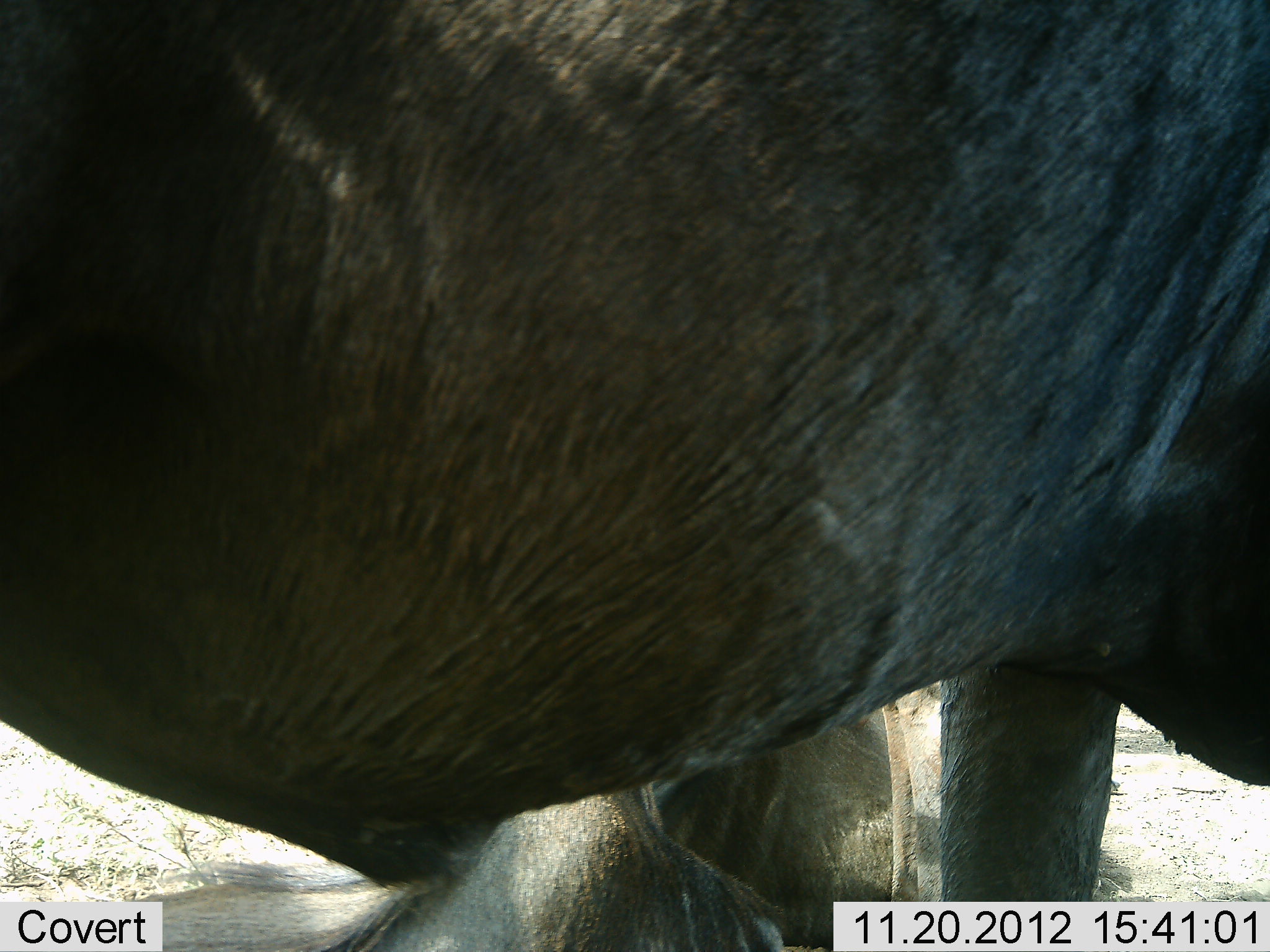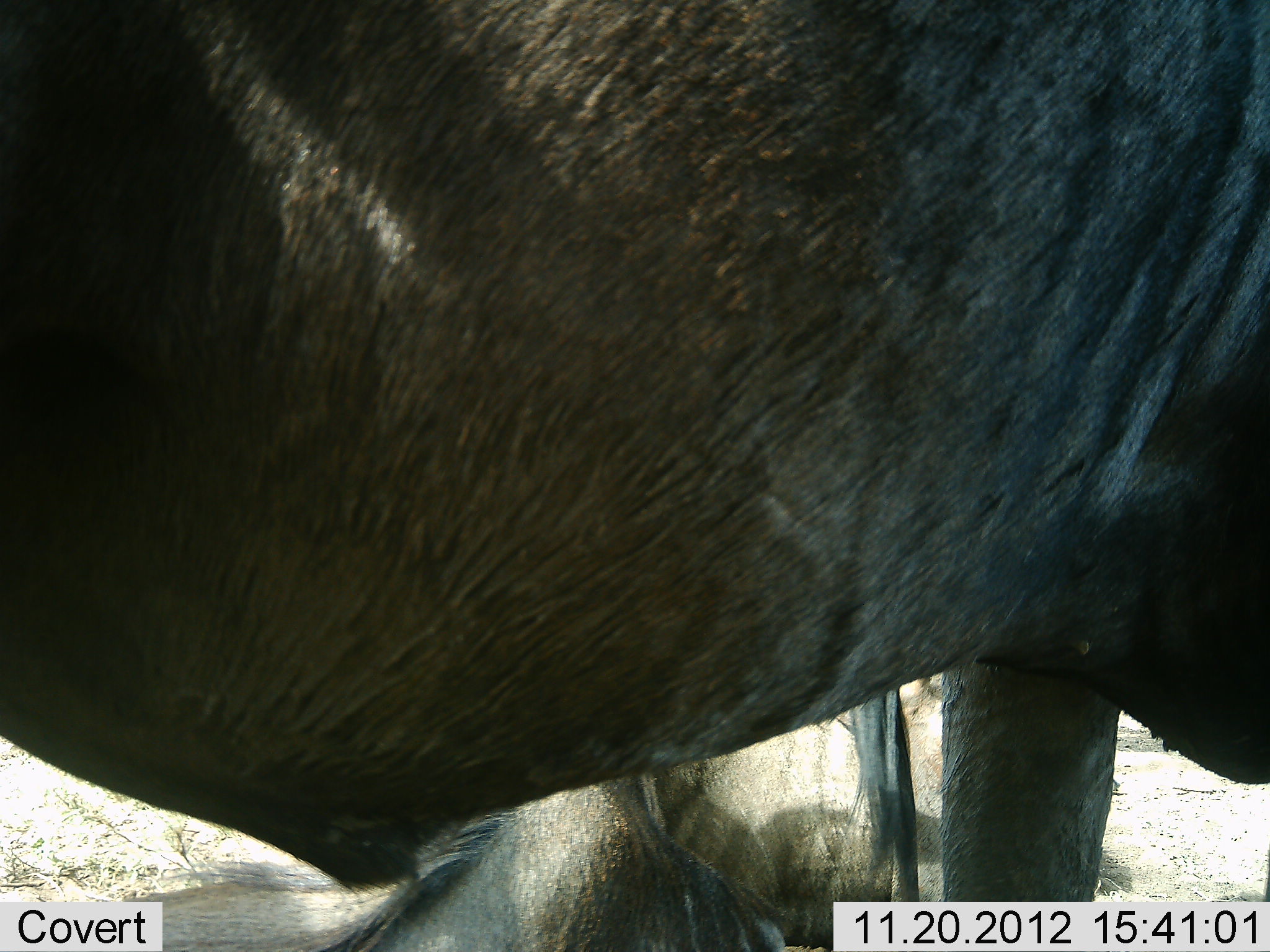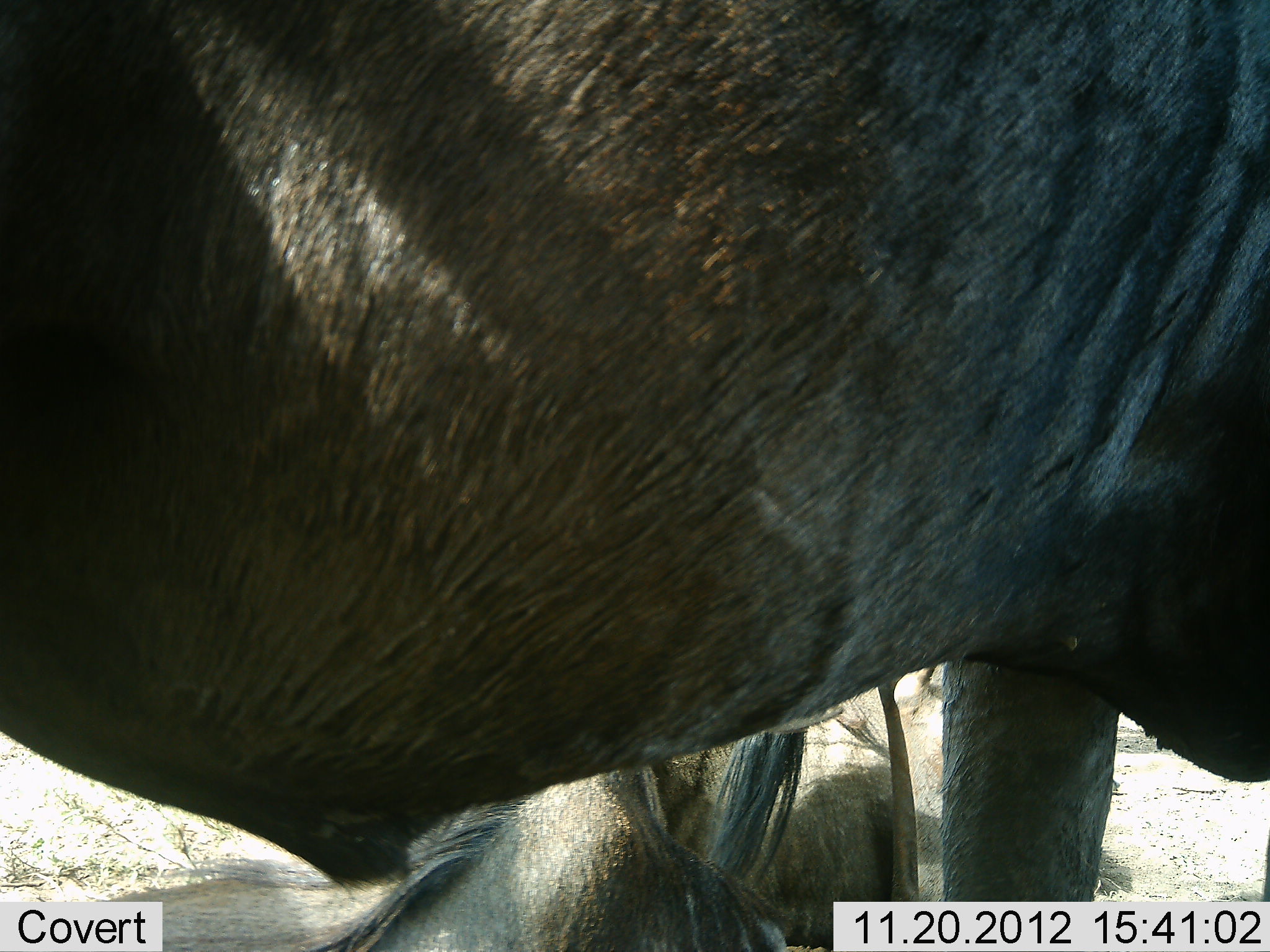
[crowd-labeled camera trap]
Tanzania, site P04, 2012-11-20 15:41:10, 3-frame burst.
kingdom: Animalia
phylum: Chordata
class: Mammalia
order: Artiodactyla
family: Bovidae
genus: Connochaetes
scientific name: Connochaetes taurinus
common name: blue wildebeest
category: wildebeest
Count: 2.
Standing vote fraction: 100%.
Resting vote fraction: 80%.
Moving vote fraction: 10%.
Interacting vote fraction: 0%.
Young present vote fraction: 0%.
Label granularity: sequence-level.